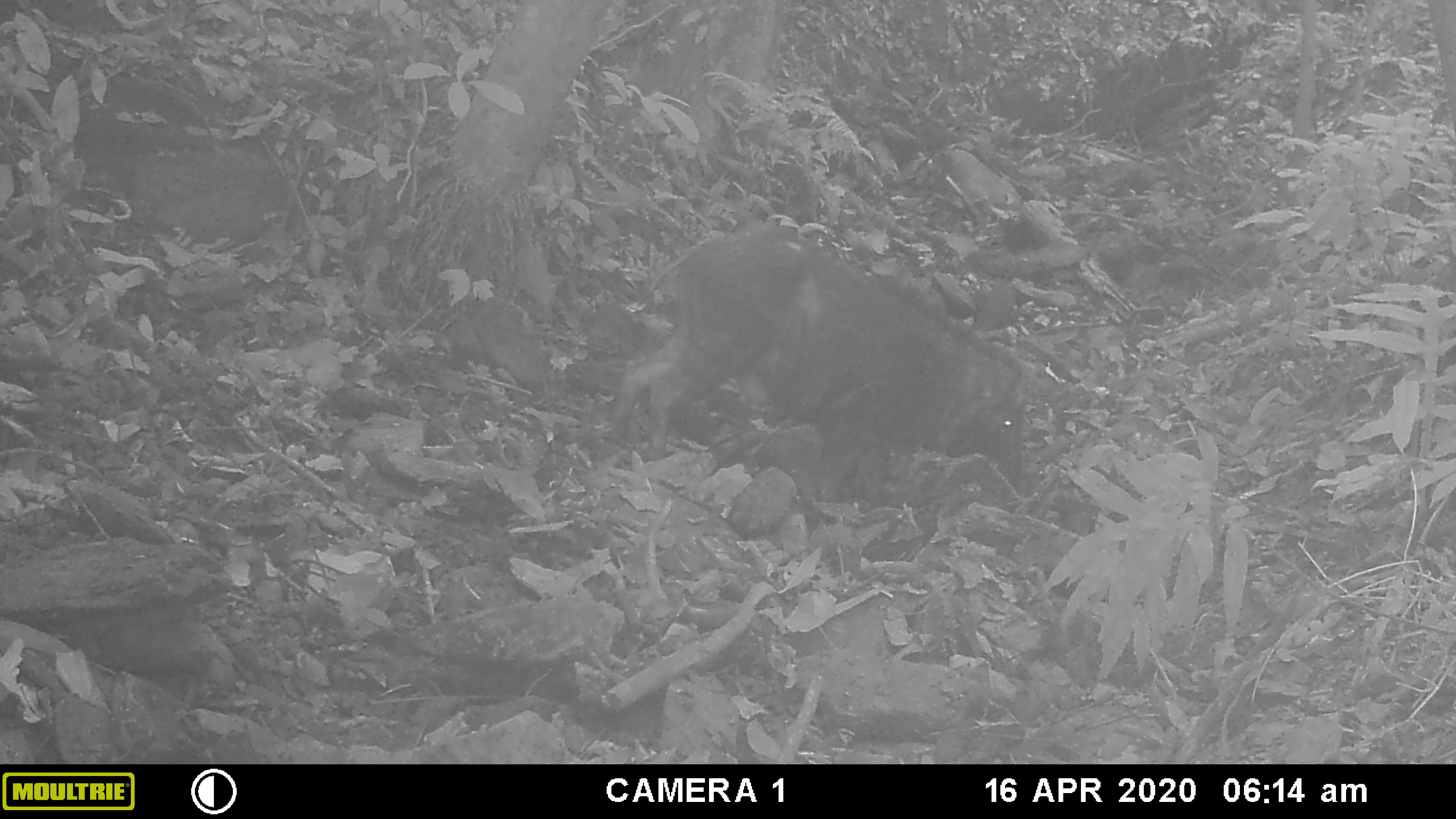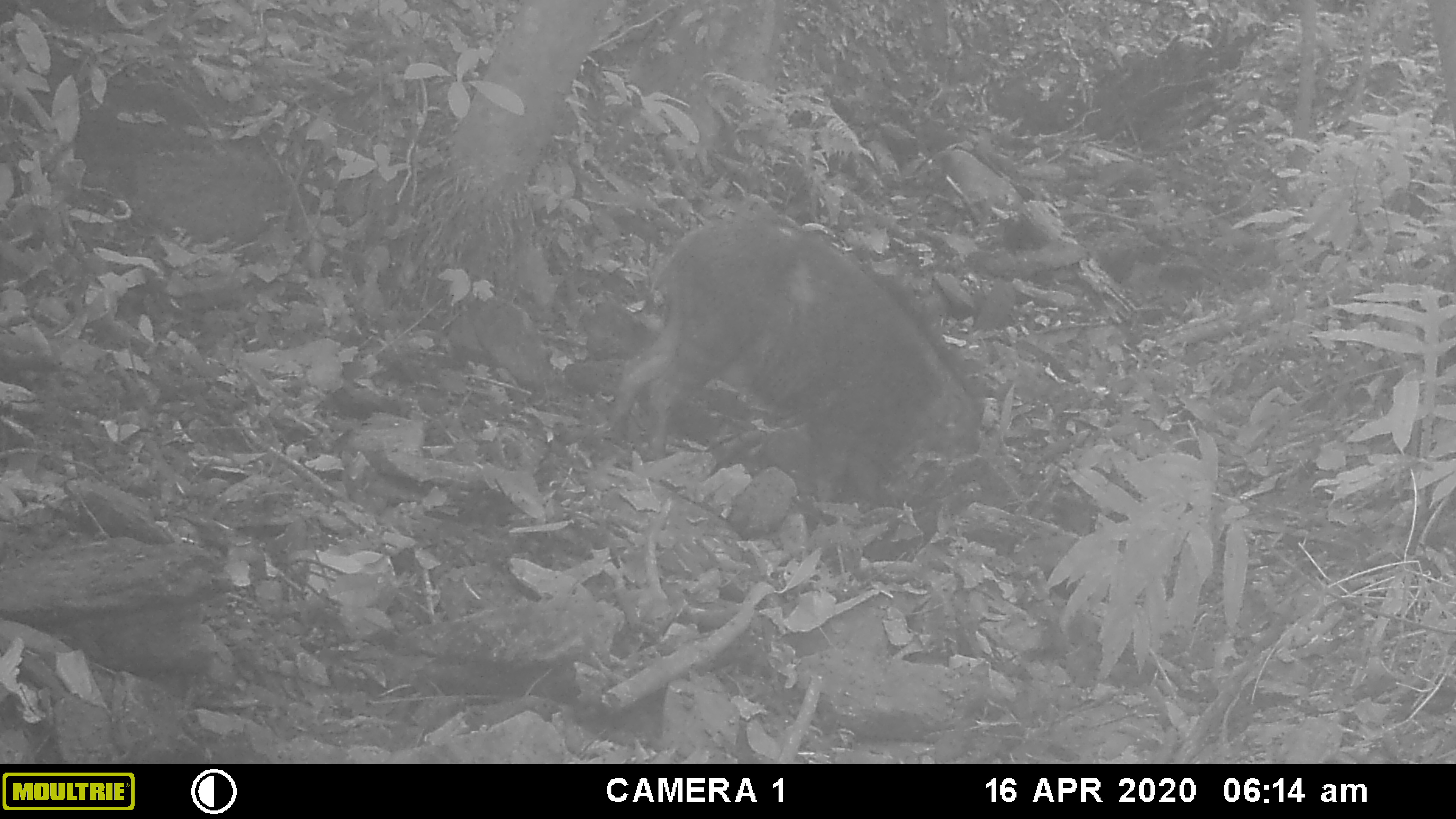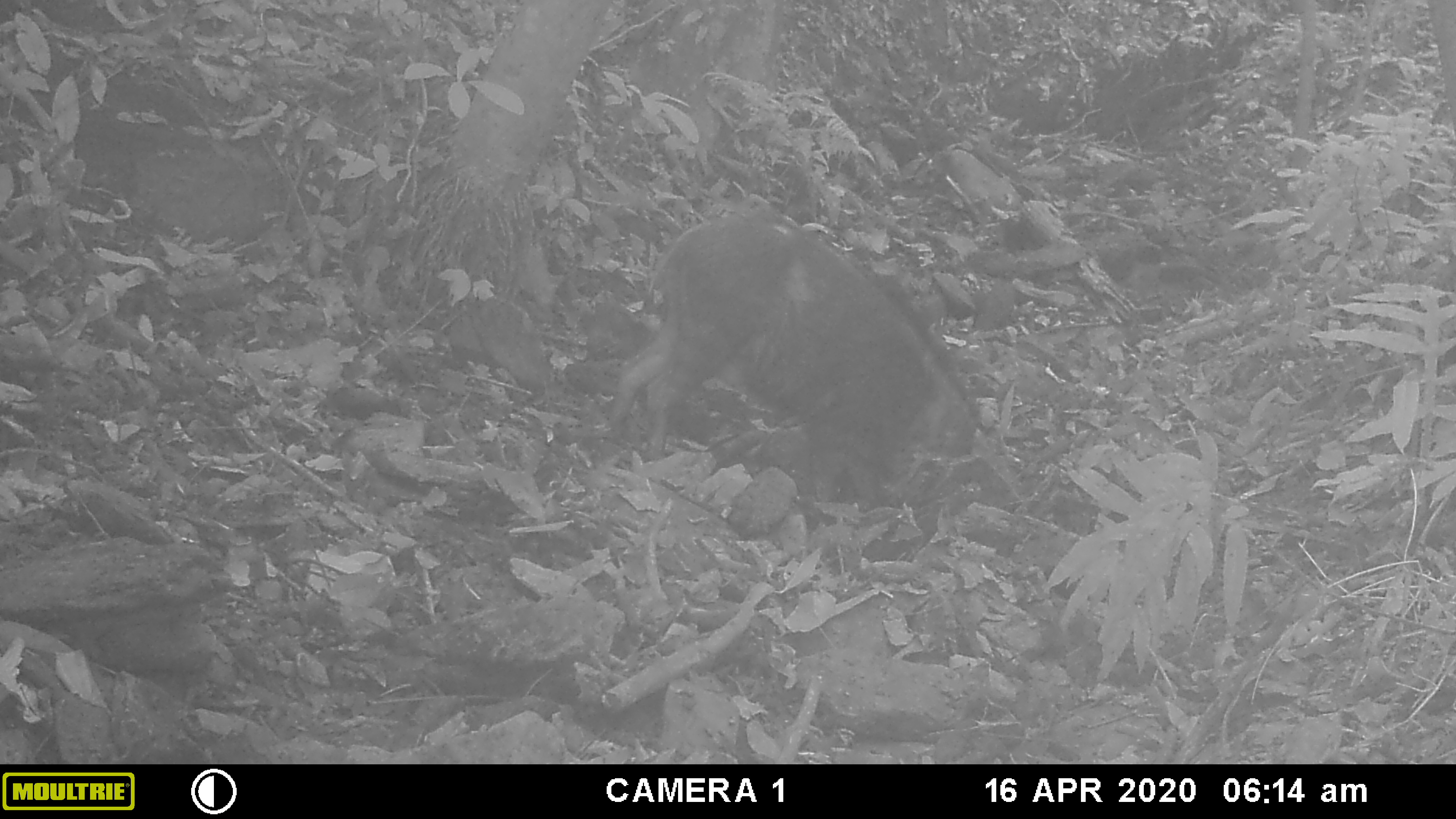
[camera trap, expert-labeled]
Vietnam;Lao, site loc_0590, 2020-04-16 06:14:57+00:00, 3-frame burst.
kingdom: Animalia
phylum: Chordata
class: Mammalia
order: Artiodactyla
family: Suidae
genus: Sus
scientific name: Sus scrofa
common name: eurasian wild pig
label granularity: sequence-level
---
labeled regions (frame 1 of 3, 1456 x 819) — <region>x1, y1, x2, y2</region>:
eurasian wild pig: <region>608, 214, 1027, 498</region>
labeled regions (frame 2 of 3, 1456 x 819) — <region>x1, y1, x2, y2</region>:
eurasian wild pig: <region>606, 204, 983, 504</region>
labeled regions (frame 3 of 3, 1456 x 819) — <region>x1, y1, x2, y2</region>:
eurasian wild pig: <region>604, 204, 1015, 561</region>